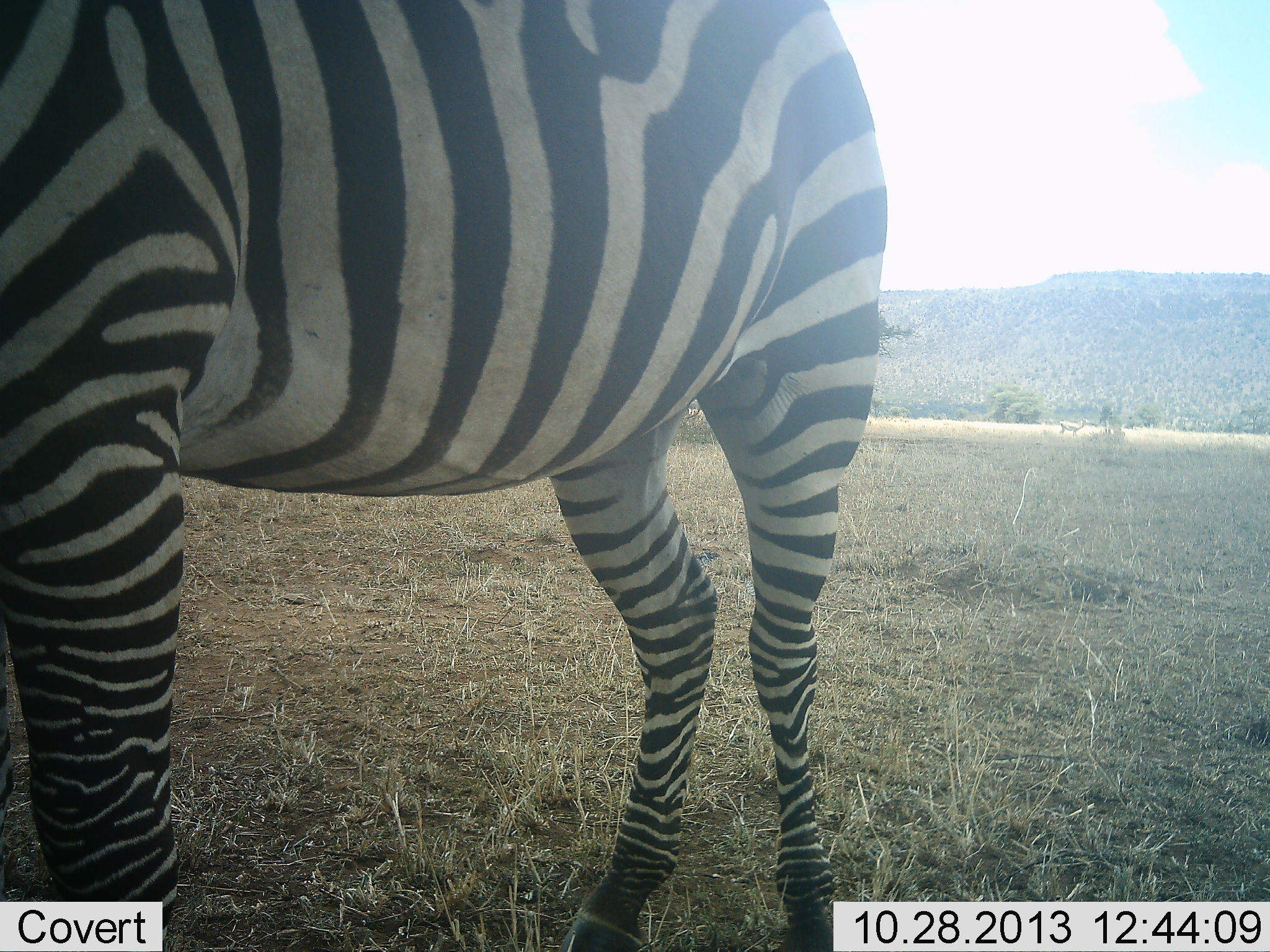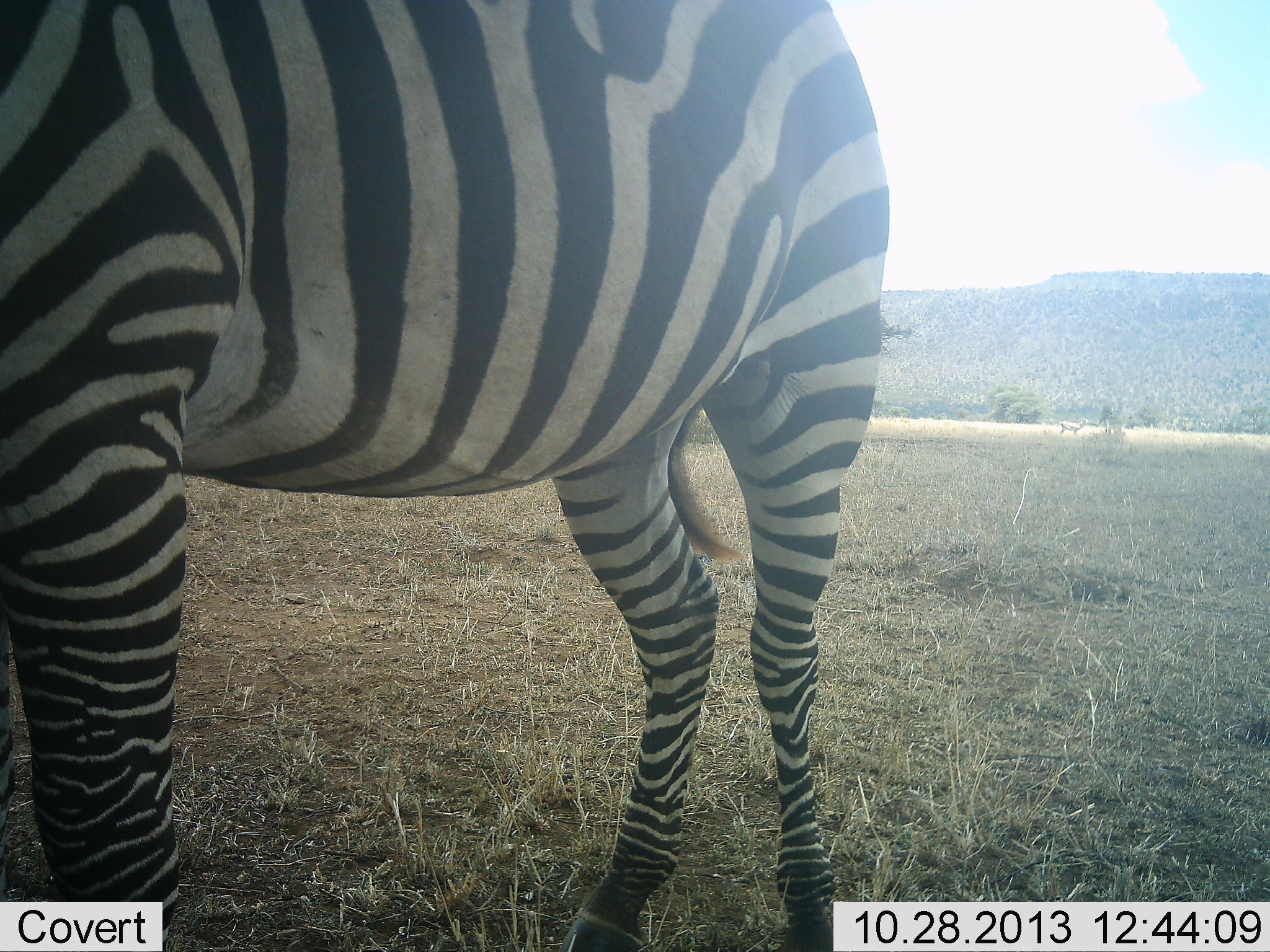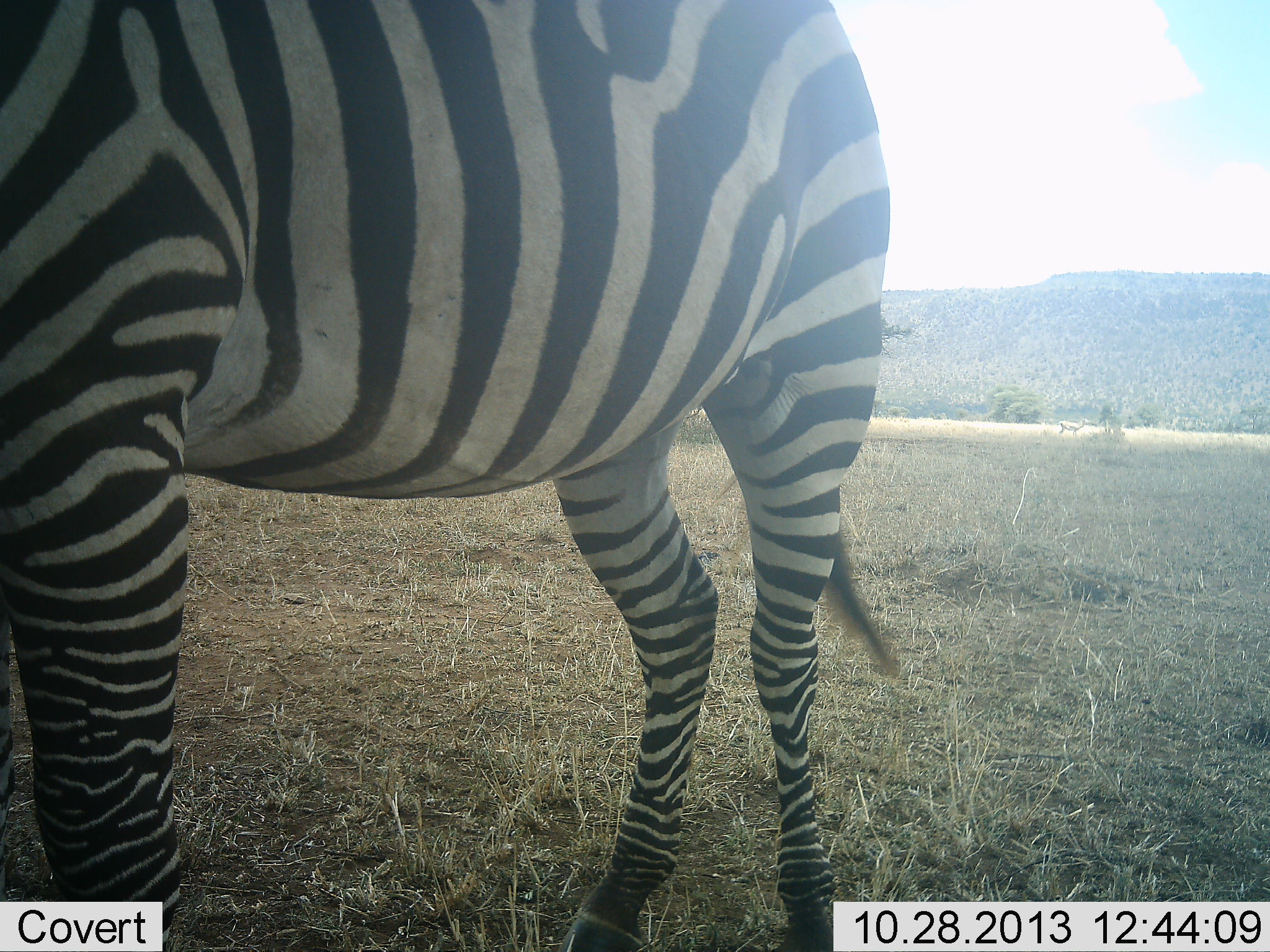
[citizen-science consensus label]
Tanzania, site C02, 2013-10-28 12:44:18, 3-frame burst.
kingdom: Animalia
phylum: Chordata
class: Mammalia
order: Perissodactyla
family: Equidae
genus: Equus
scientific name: Equus quagga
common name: plains zebra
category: zebra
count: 1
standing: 100%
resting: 0%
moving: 0%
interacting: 0%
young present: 0%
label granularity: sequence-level